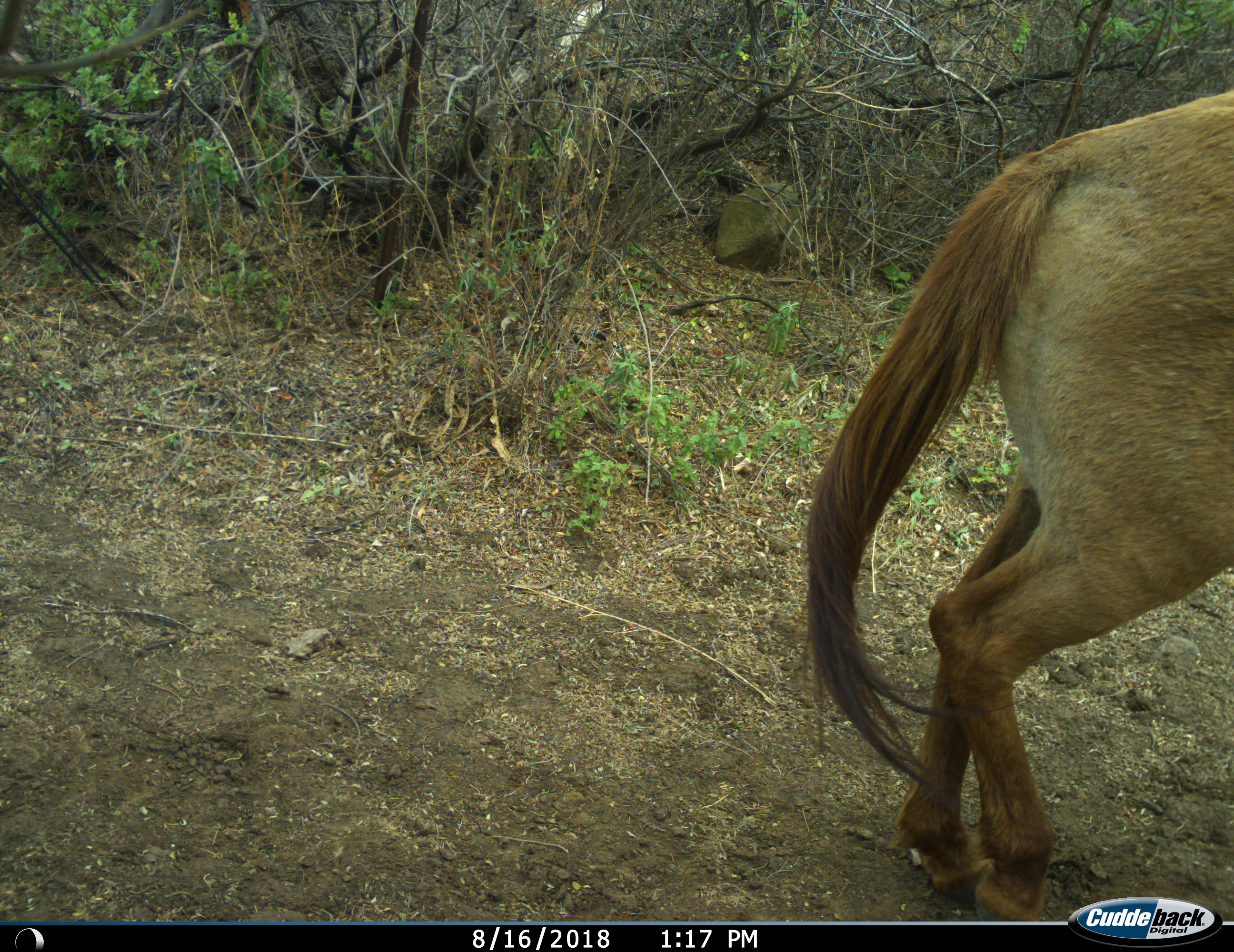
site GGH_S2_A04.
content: unidentified animal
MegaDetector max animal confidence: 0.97